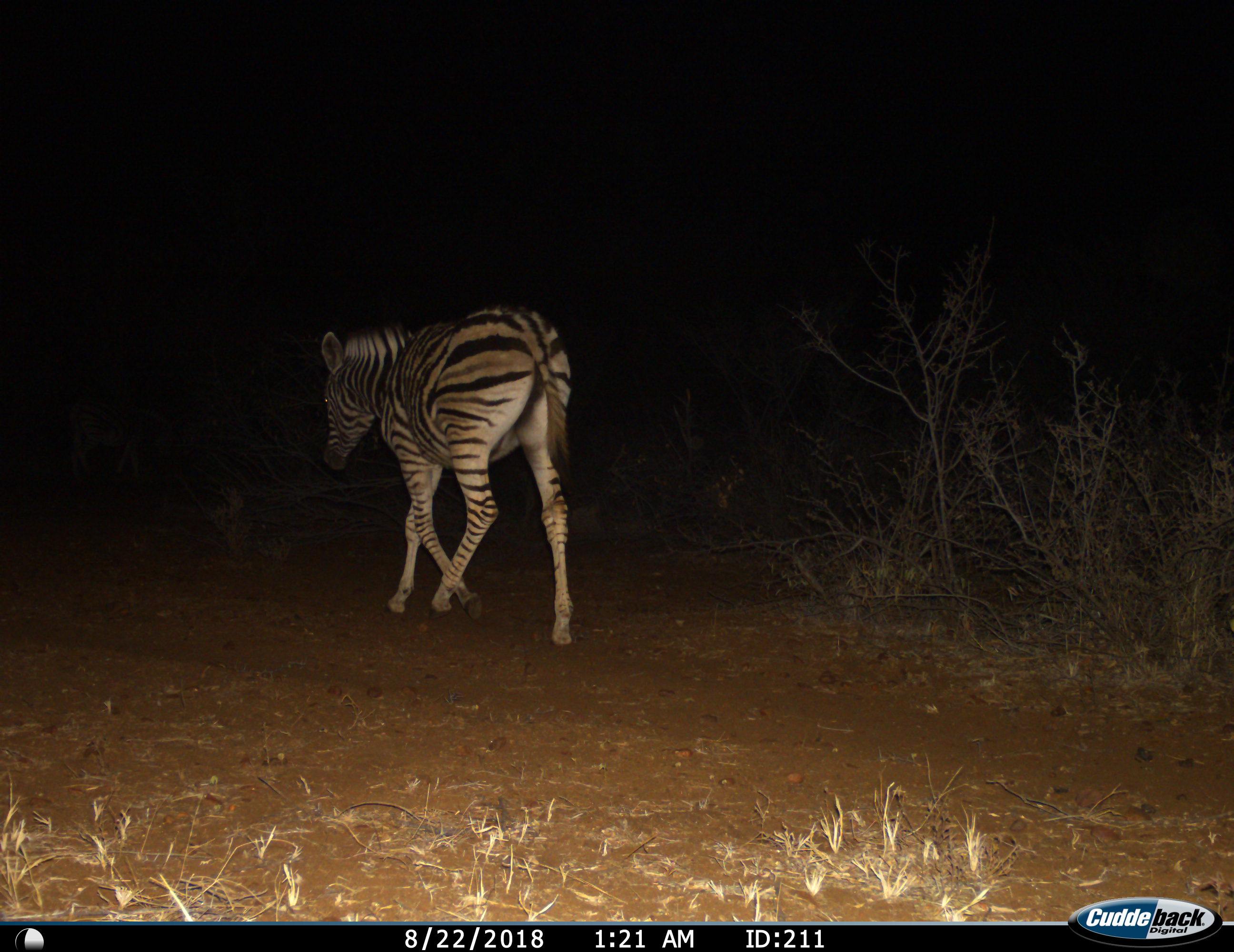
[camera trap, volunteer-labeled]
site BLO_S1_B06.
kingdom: Animalia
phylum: Chordata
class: Mammalia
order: Perissodactyla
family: Equidae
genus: Equus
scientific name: Equus quagga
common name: plains zebra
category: zebraplains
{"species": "zebraplains (plains zebra) (Equus quagga)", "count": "1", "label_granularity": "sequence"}